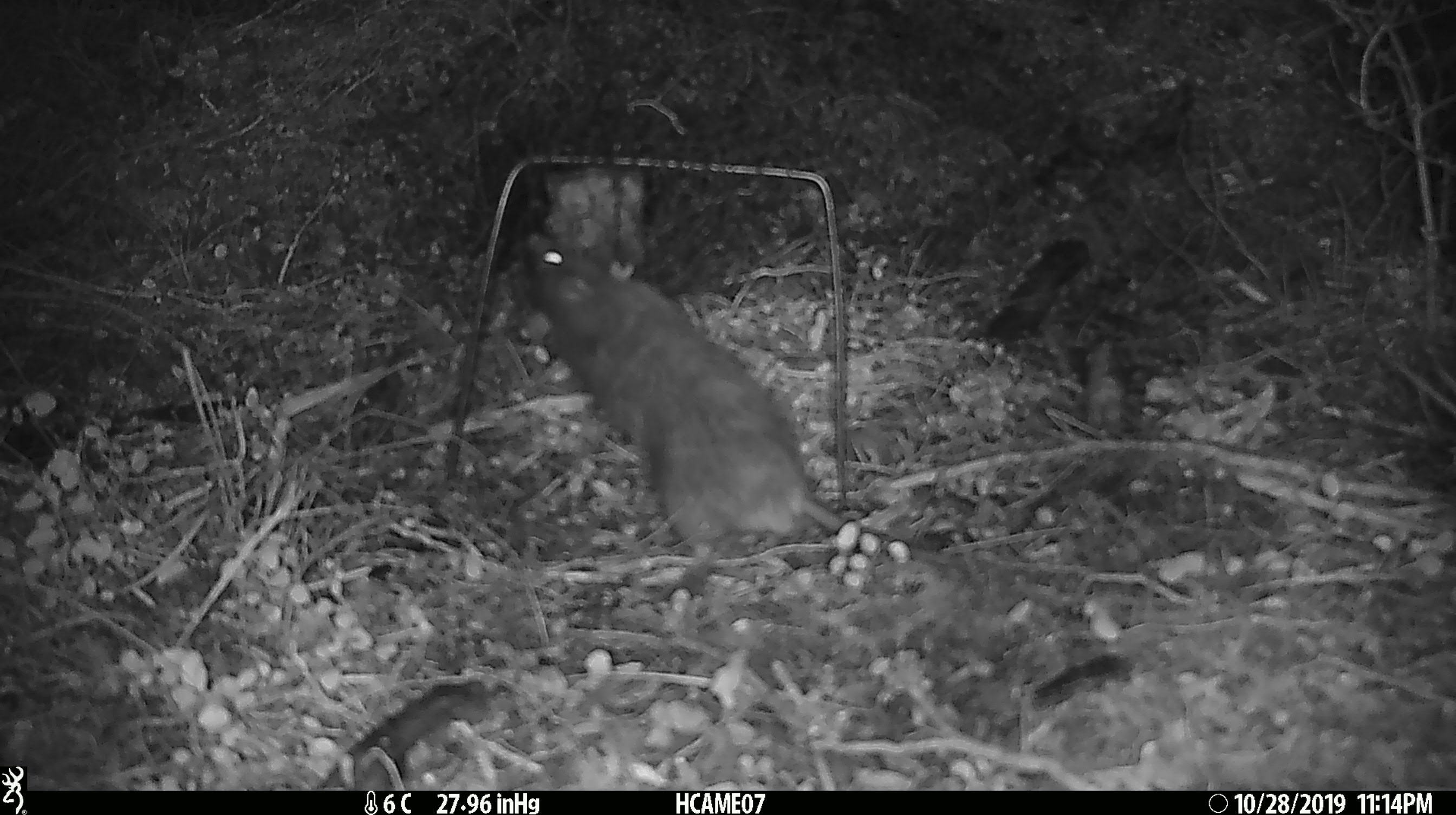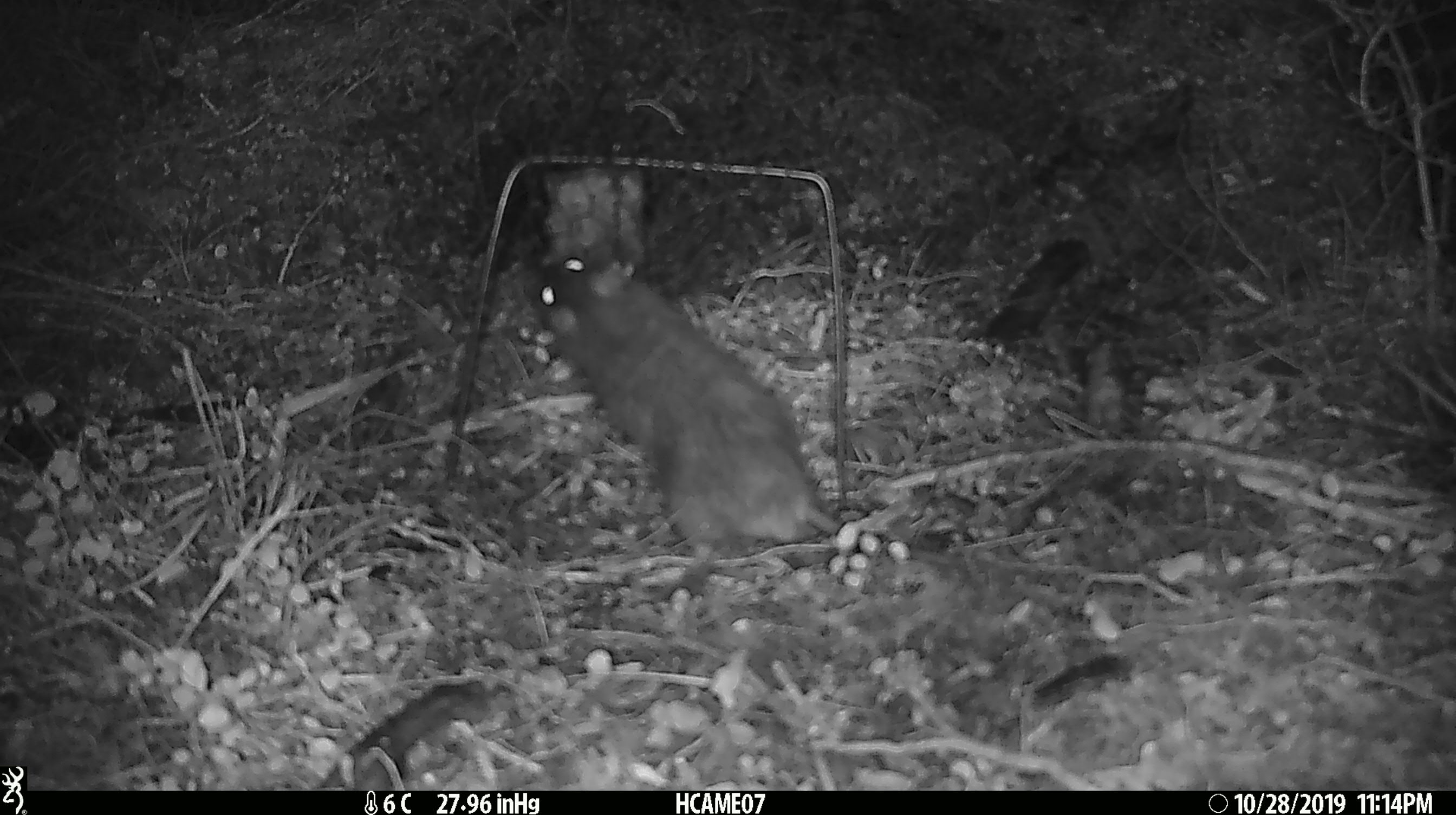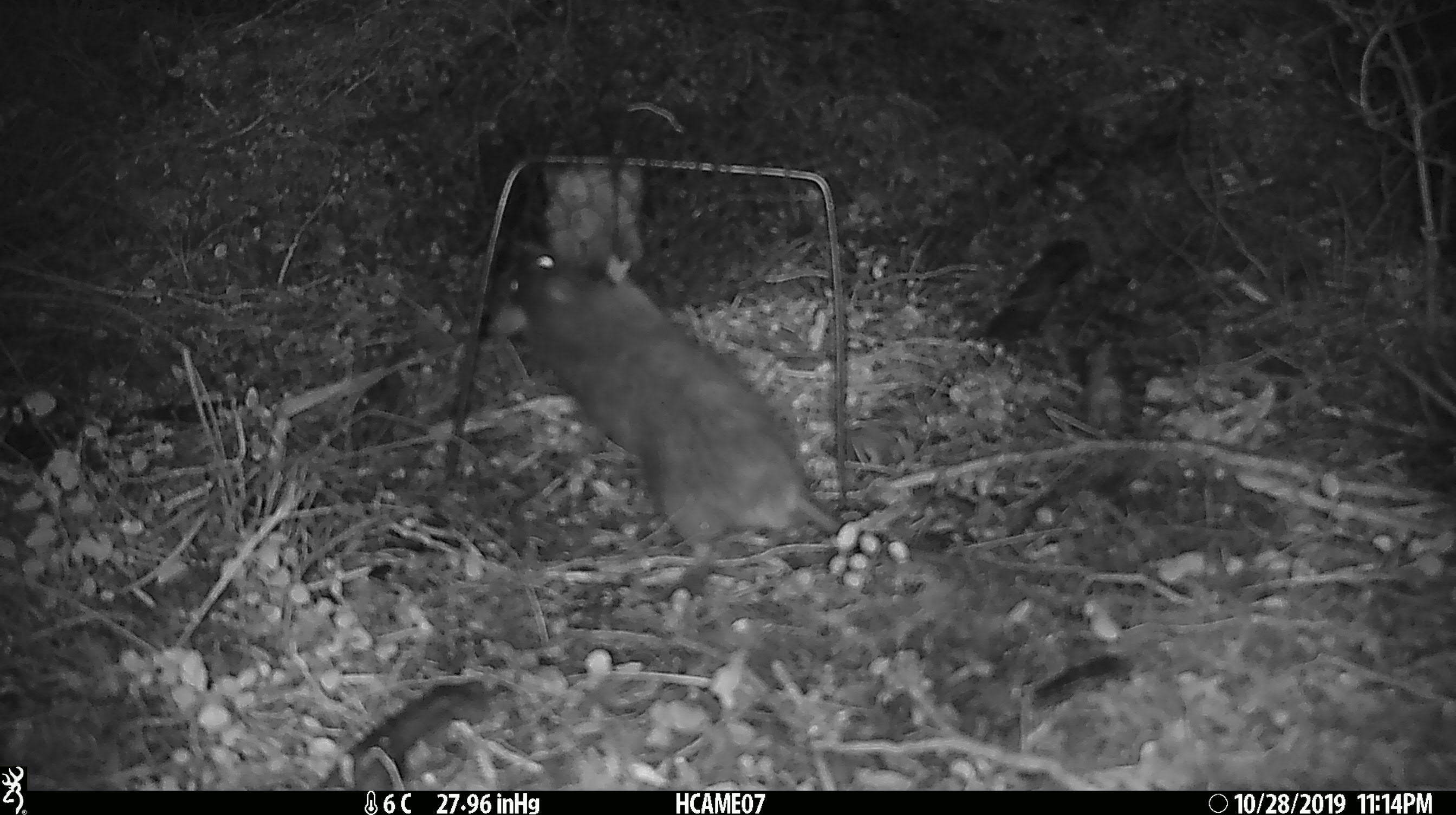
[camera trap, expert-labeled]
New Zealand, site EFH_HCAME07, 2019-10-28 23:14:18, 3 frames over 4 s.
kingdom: Animalia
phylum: Chordata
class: Mammalia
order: Rodentia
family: Muridae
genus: Rattus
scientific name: Rattus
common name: rat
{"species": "rat (Rattus)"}